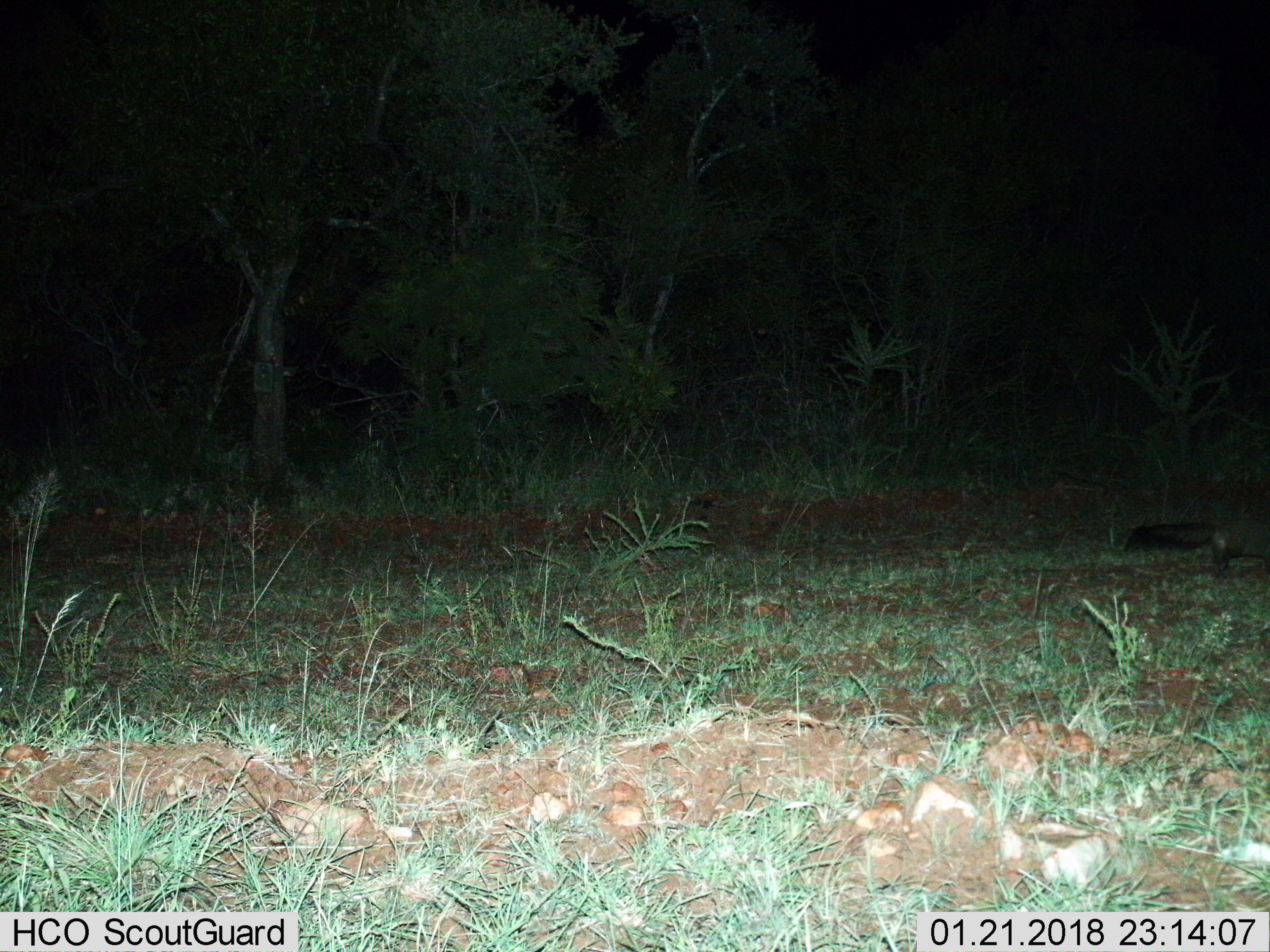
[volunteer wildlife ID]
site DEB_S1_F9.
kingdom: Animalia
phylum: Chordata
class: Mammalia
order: Carnivora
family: Herpestidae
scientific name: Herpestidae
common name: mongoose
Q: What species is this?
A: Mongoose (Herpestidae).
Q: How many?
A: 1.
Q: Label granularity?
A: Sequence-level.